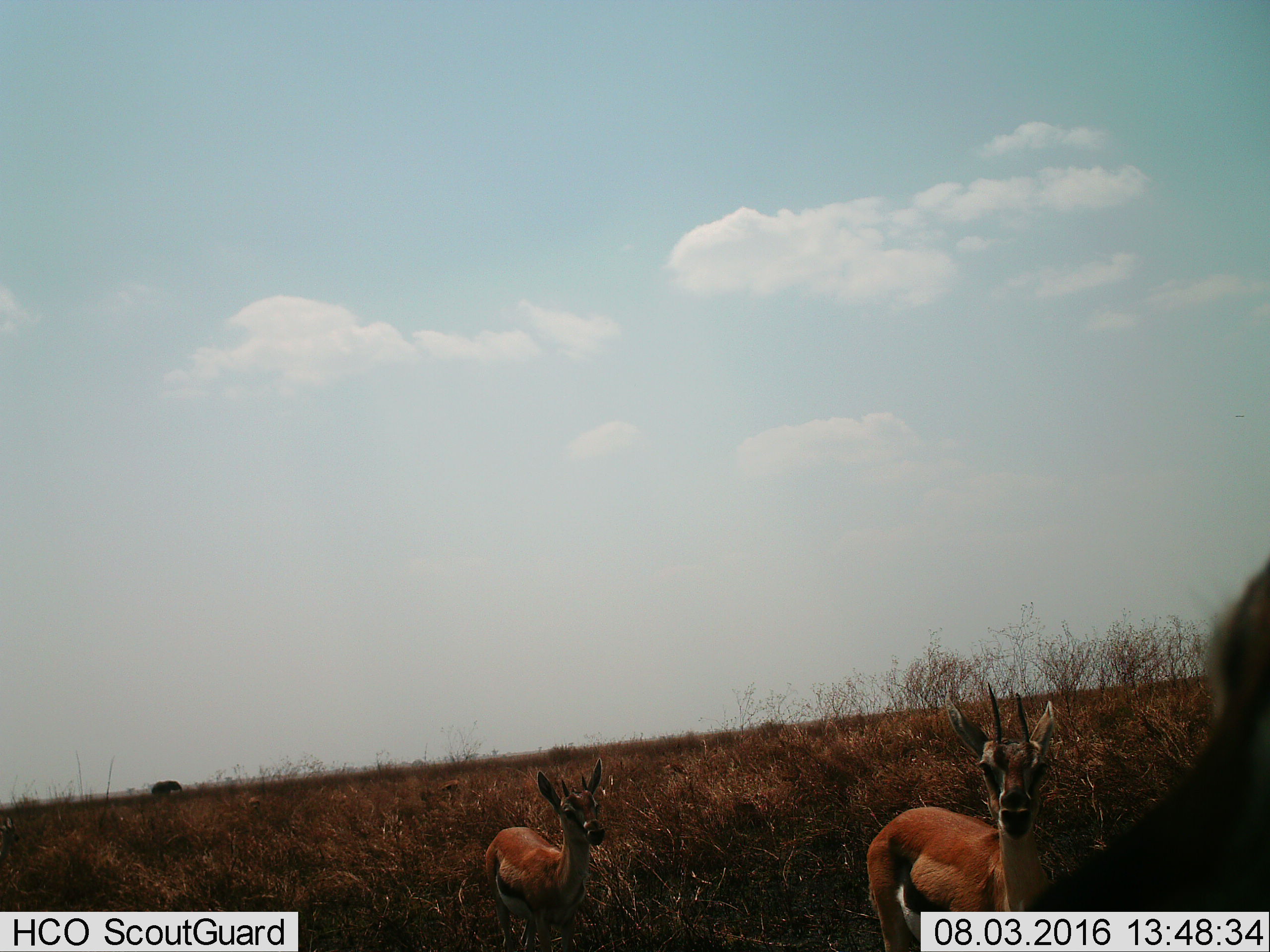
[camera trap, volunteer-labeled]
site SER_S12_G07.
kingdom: Animalia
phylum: Chordata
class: Mammalia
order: Artiodactyla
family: Bovidae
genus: Eudorcas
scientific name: Eudorcas thomsonii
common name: thomson's gazelle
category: gazellethomsons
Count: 3.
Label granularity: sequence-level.